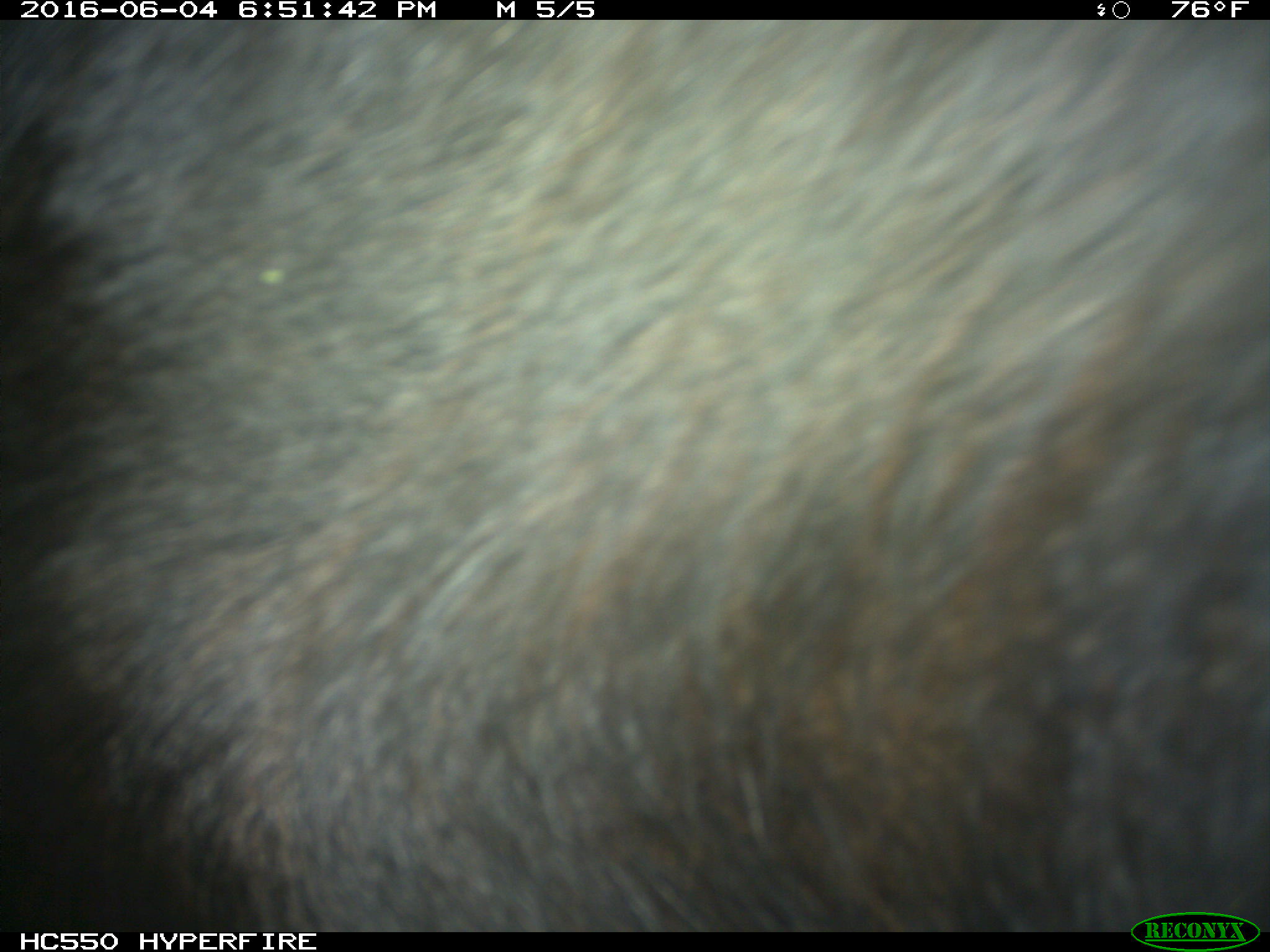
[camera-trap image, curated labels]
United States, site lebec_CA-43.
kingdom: Animalia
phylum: Chordata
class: Mammalia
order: Artiodactyla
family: Bovidae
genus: Bos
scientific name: Bos taurus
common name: domestic cow